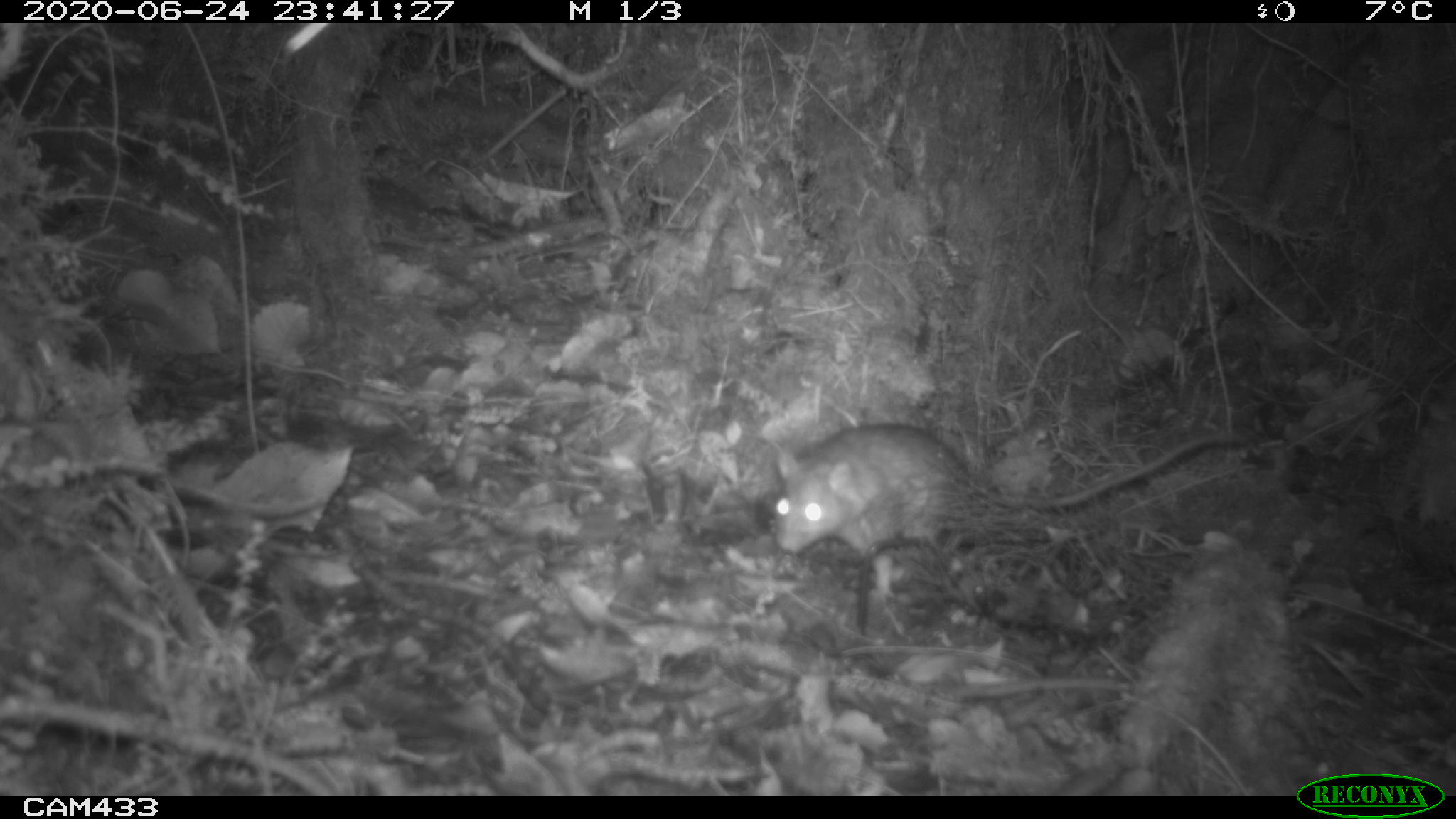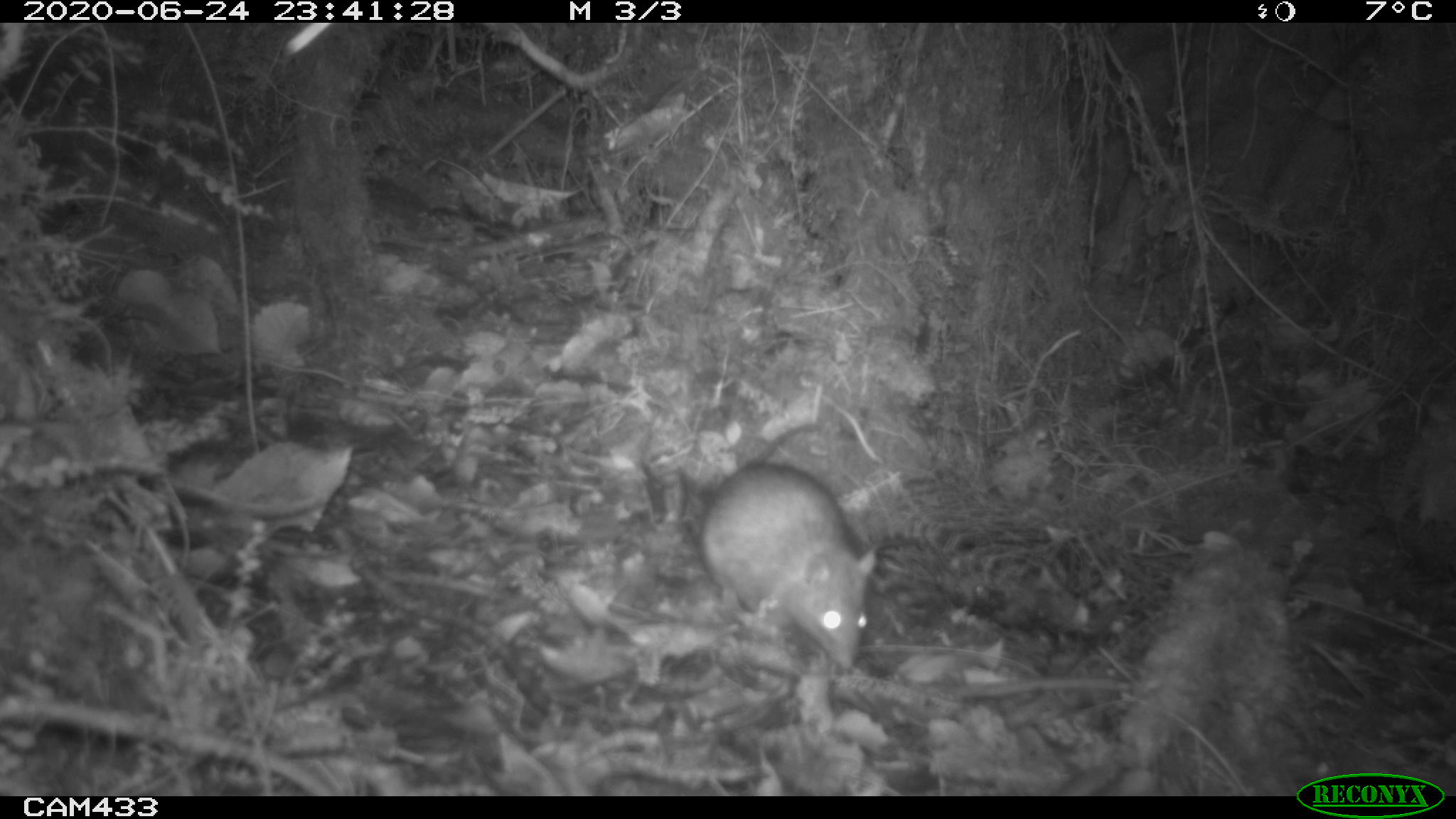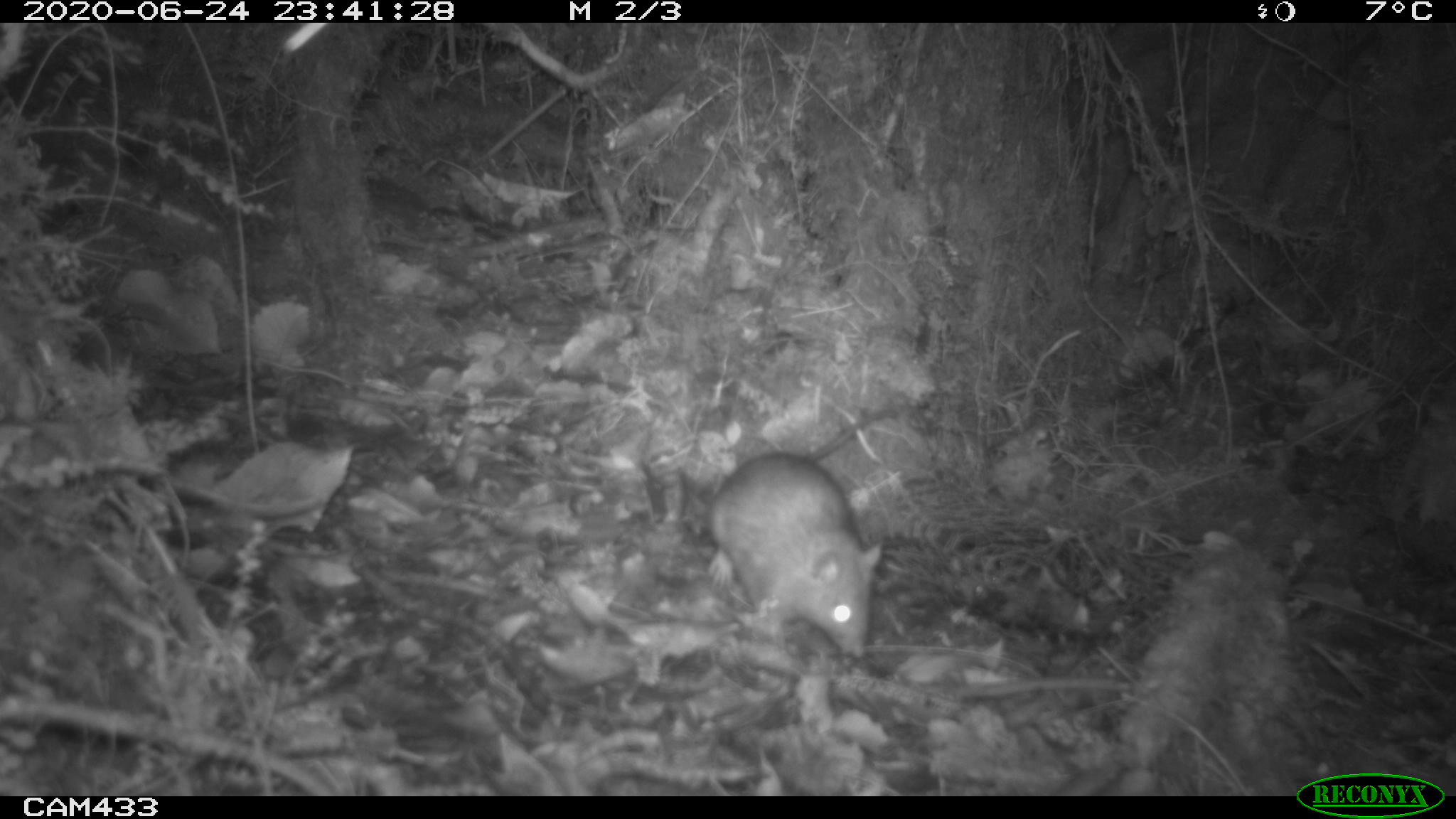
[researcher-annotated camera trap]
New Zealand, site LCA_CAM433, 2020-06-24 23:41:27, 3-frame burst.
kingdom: Animalia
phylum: Chordata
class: Mammalia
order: Rodentia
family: Muridae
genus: Rattus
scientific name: Rattus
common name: rat